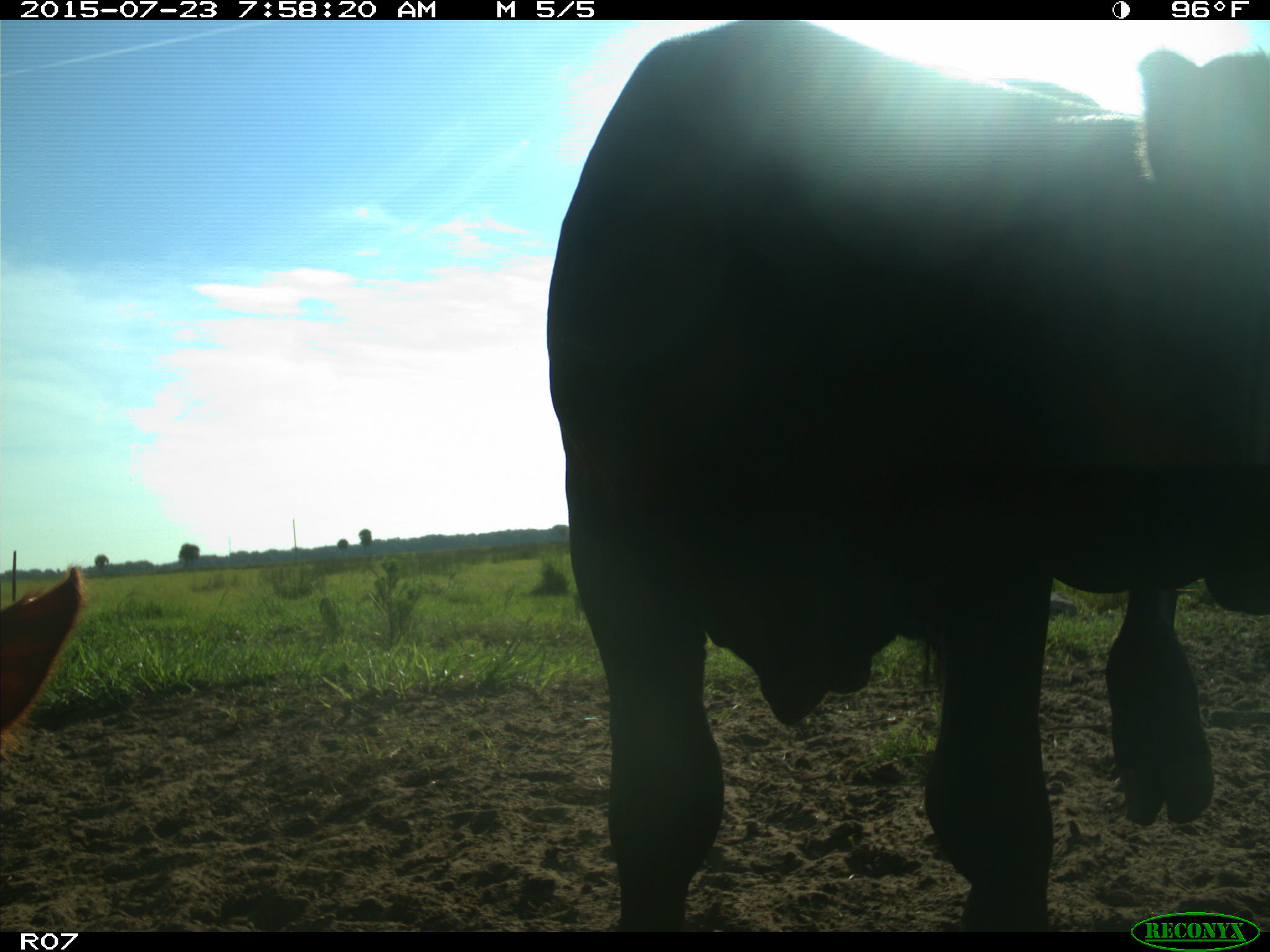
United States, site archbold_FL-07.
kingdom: Animalia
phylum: Chordata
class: Mammalia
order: Artiodactyla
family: Bovidae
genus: Bos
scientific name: Bos taurus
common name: domestic cow